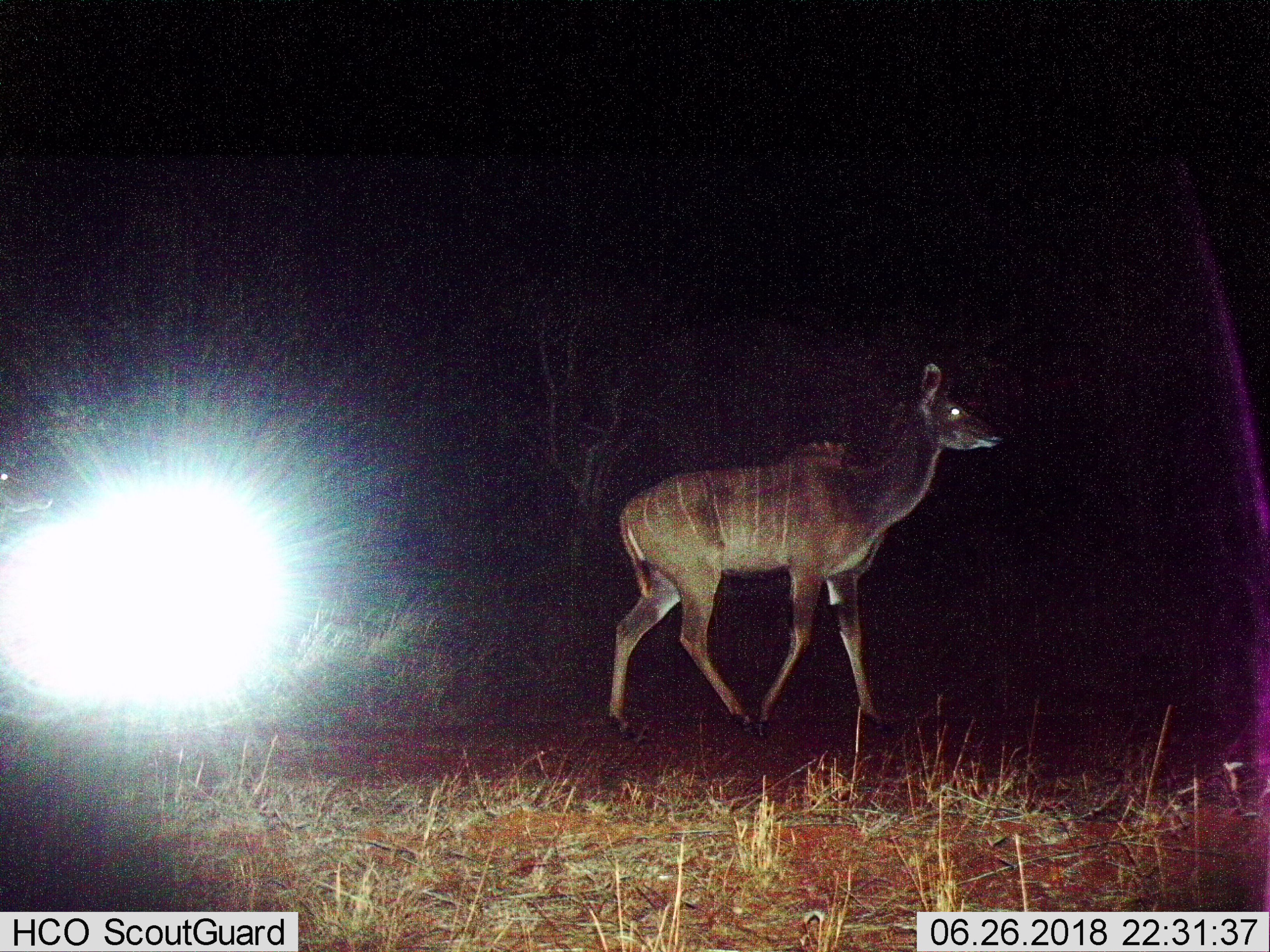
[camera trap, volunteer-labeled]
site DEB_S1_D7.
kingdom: Animalia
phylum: Chordata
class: Mammalia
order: Artiodactyla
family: Bovidae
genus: Tragelaphus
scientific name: Tragelaphus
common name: kudu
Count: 1.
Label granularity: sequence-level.